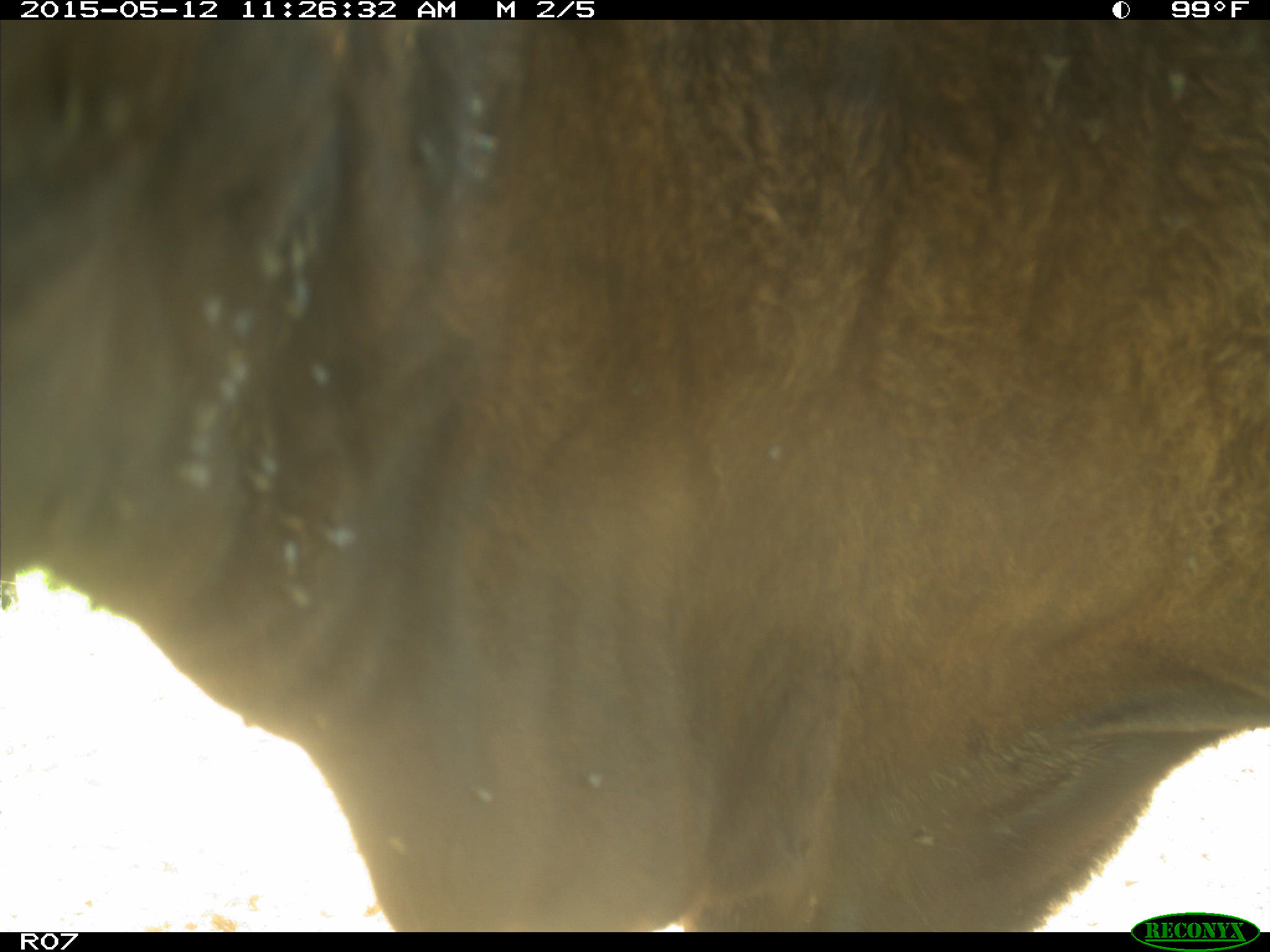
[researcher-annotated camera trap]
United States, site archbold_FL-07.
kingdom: Animalia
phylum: Chordata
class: Mammalia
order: Artiodactyla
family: Bovidae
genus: Bos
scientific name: Bos taurus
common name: domestic cow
Bos taurus (domestic cow).